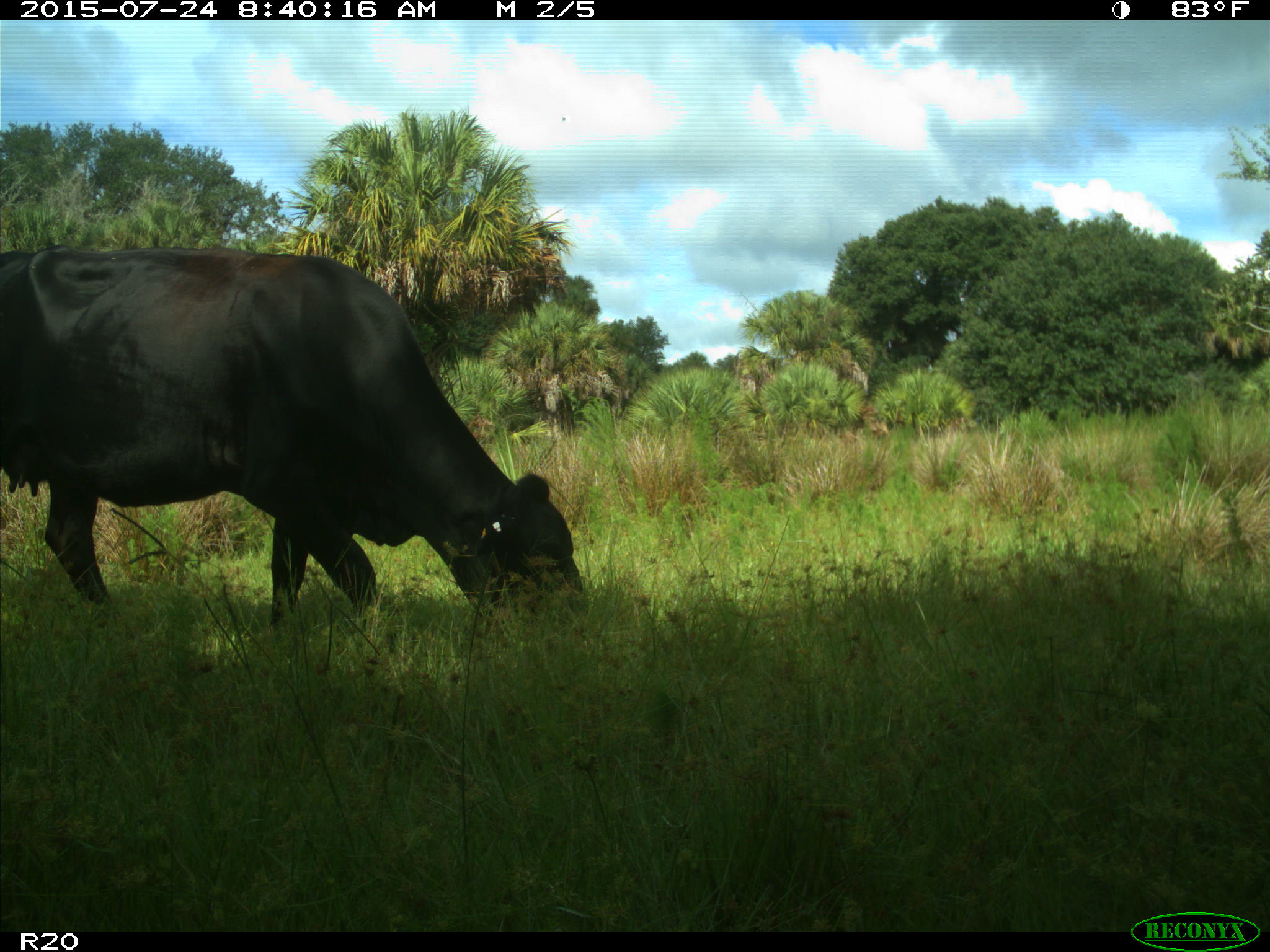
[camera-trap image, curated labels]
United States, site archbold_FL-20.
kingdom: Animalia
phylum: Chordata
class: Mammalia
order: Artiodactyla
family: Bovidae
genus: Bos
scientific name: Bos taurus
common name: domestic cow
Bos taurus (domestic cow).